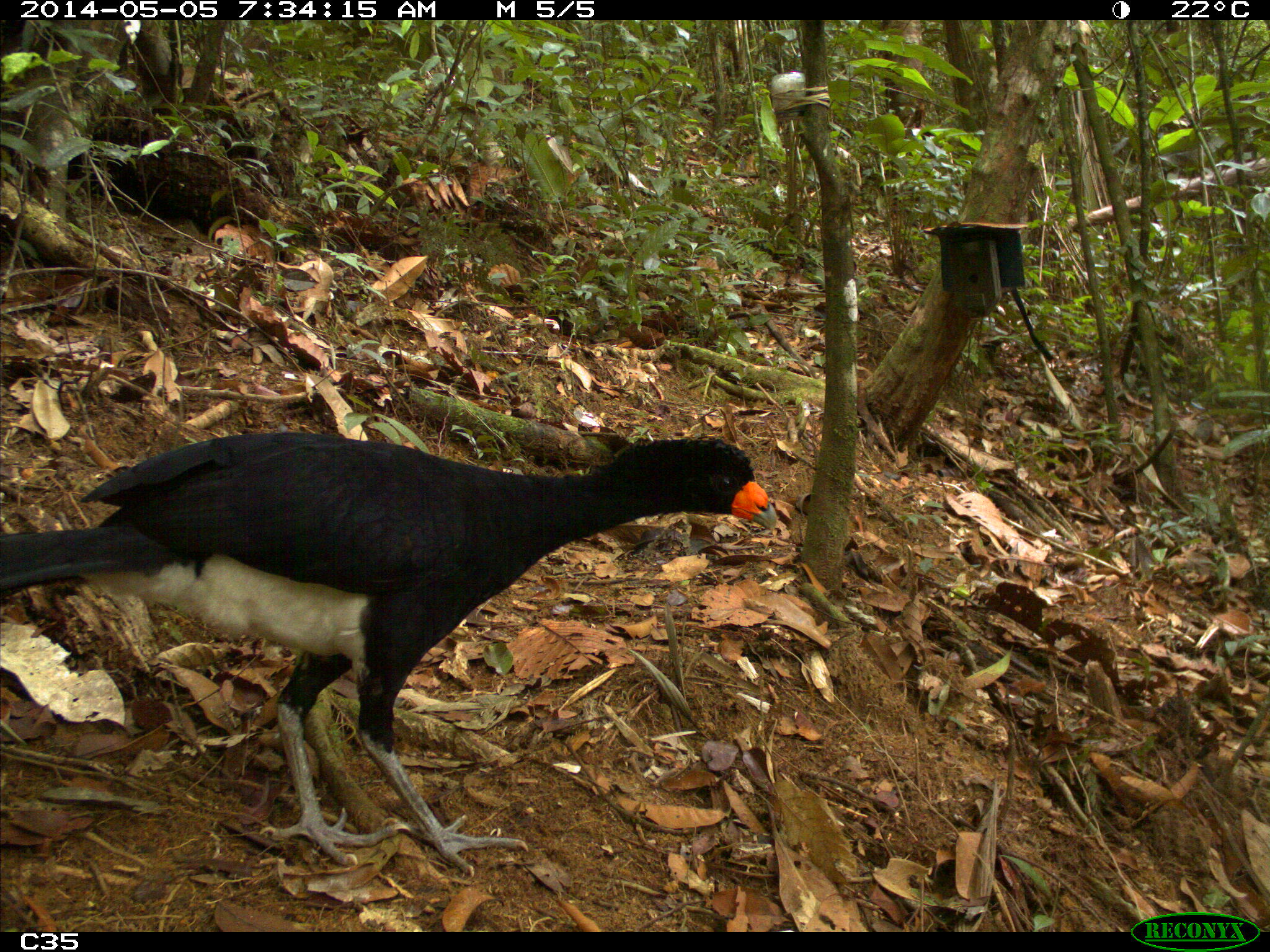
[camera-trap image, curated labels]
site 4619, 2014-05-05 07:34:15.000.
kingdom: Animalia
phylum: Chordata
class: Aves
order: Galliformes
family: Cracidae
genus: Crax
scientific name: Crax alector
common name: black curassow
Crax alector (black curassow), count 1, age adult.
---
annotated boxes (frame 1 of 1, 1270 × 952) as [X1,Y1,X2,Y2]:
crax alector: [0,425,780,876]